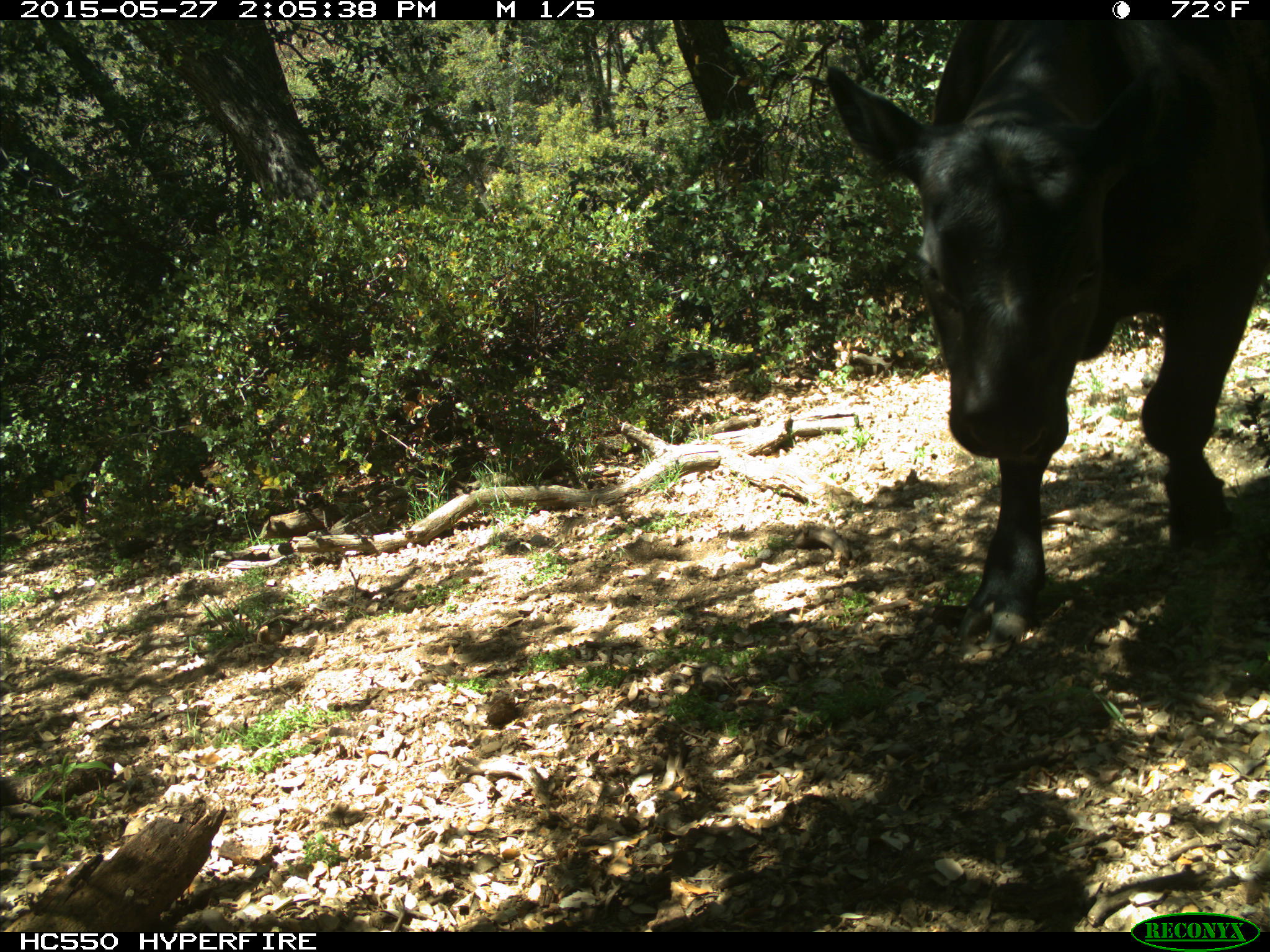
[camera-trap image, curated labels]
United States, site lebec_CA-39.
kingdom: Animalia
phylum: Chordata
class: Mammalia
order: Artiodactyla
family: Bovidae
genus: Bos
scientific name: Bos taurus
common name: domestic cow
Bos taurus (domestic cow).